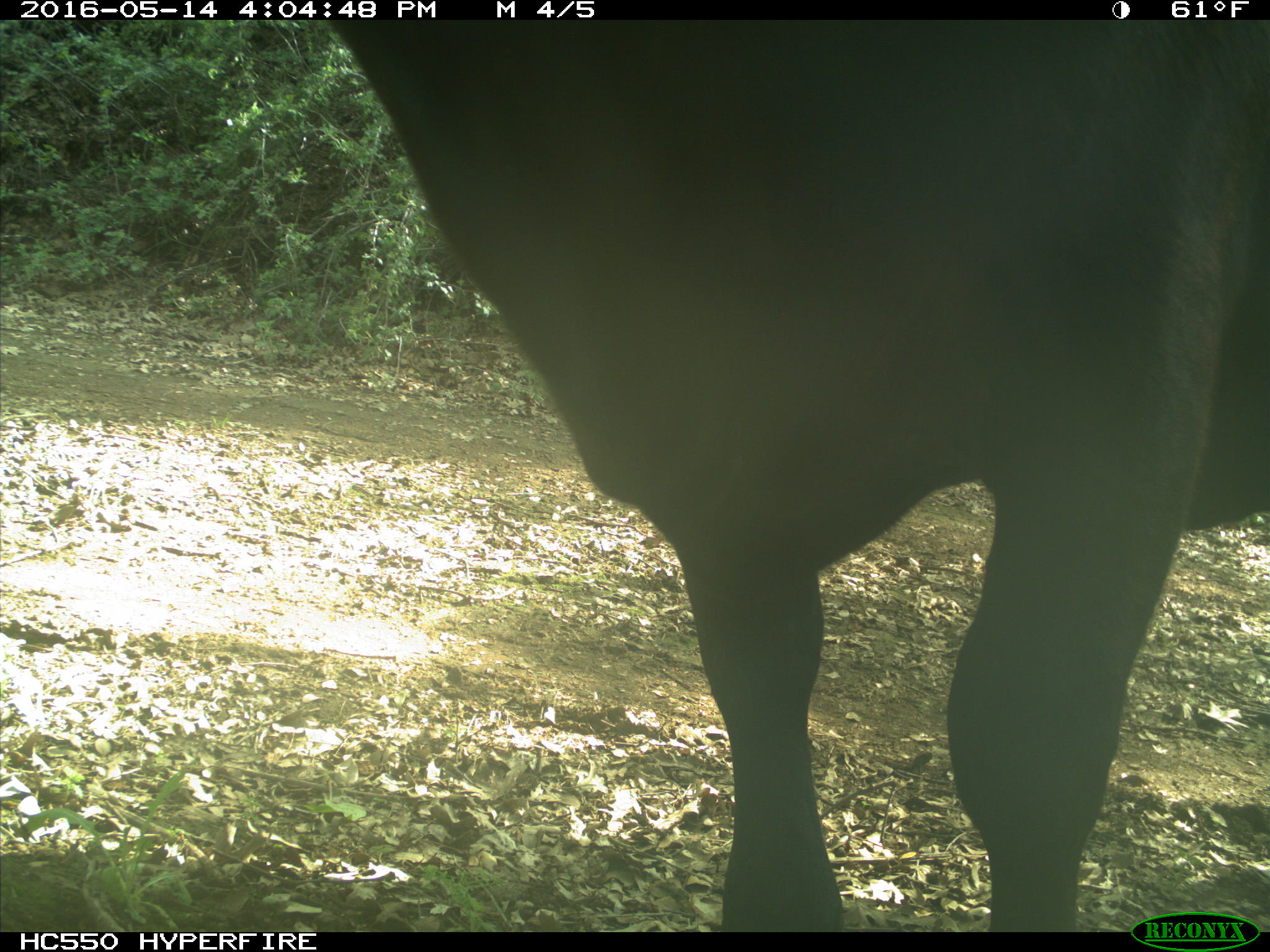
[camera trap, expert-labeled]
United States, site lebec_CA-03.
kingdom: Animalia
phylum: Chordata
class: Mammalia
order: Artiodactyla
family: Bovidae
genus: Bos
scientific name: Bos taurus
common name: domestic cow